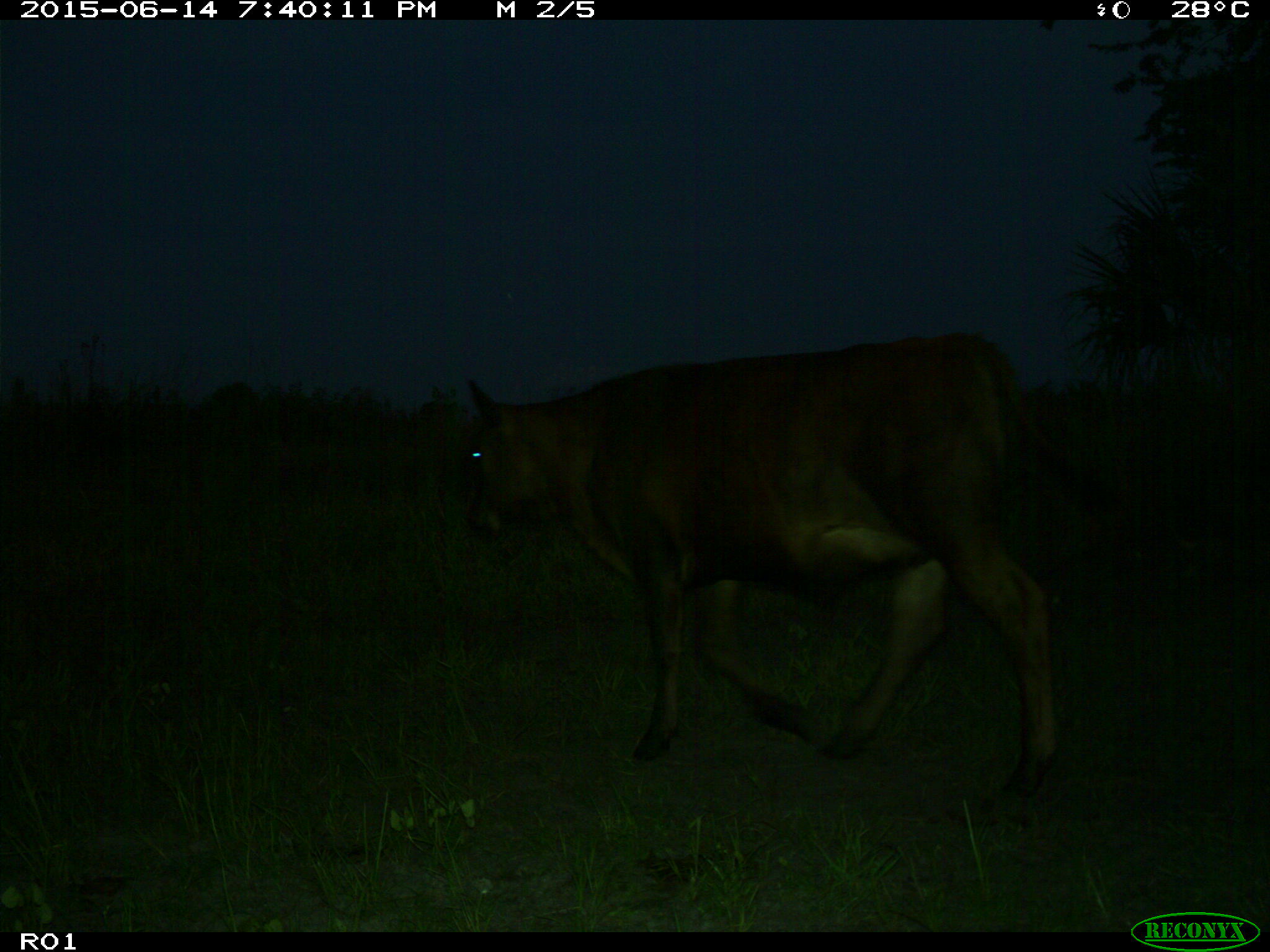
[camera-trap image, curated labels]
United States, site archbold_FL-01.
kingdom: Animalia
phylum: Chordata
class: Mammalia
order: Artiodactyla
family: Bovidae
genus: Bos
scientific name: Bos taurus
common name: domestic cow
Bos taurus (domestic cow).